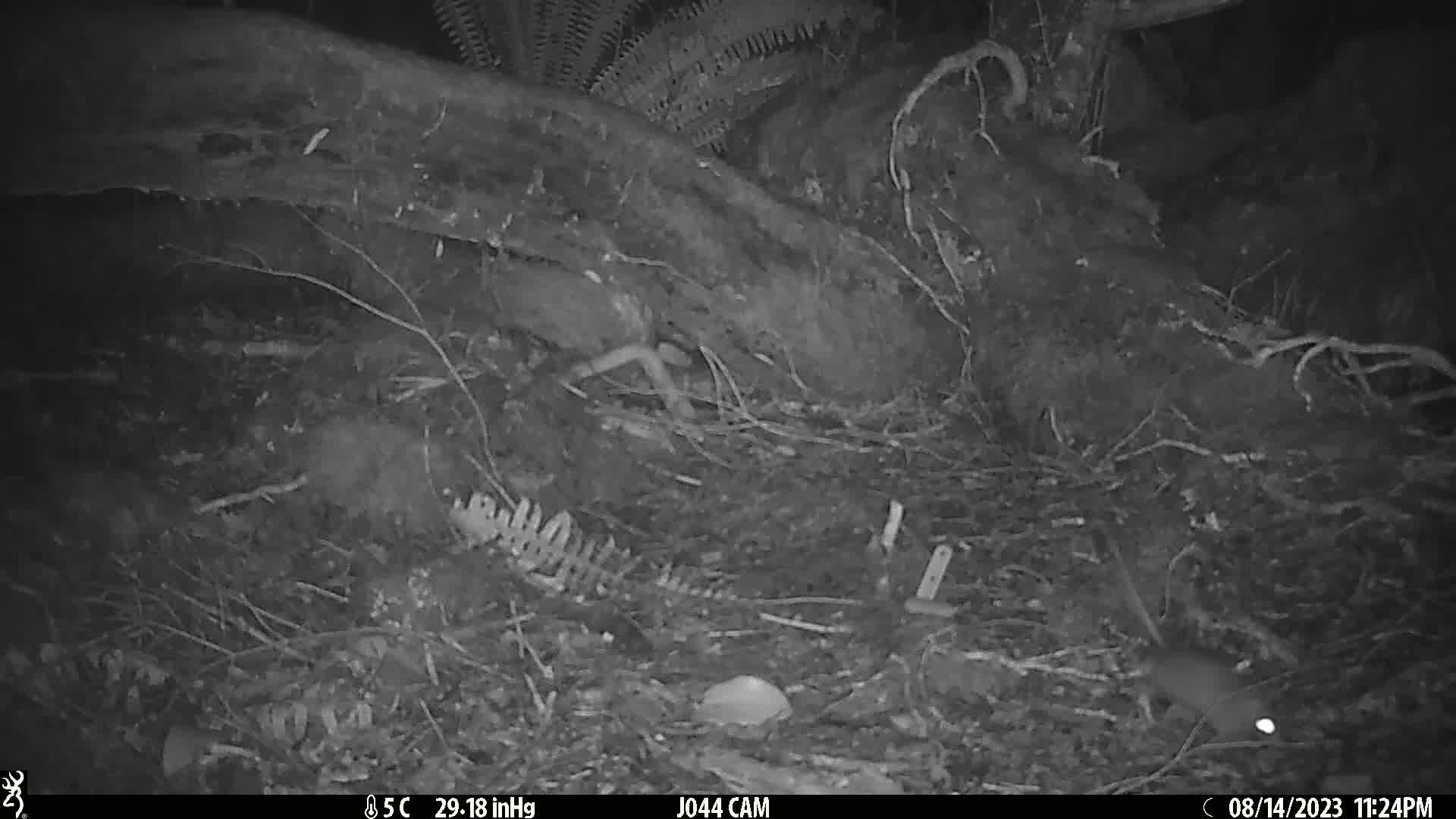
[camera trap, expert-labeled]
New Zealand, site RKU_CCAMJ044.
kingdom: Animalia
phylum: Chordata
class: Mammalia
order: Rodentia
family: Muridae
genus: Rattus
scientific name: Rattus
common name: rat